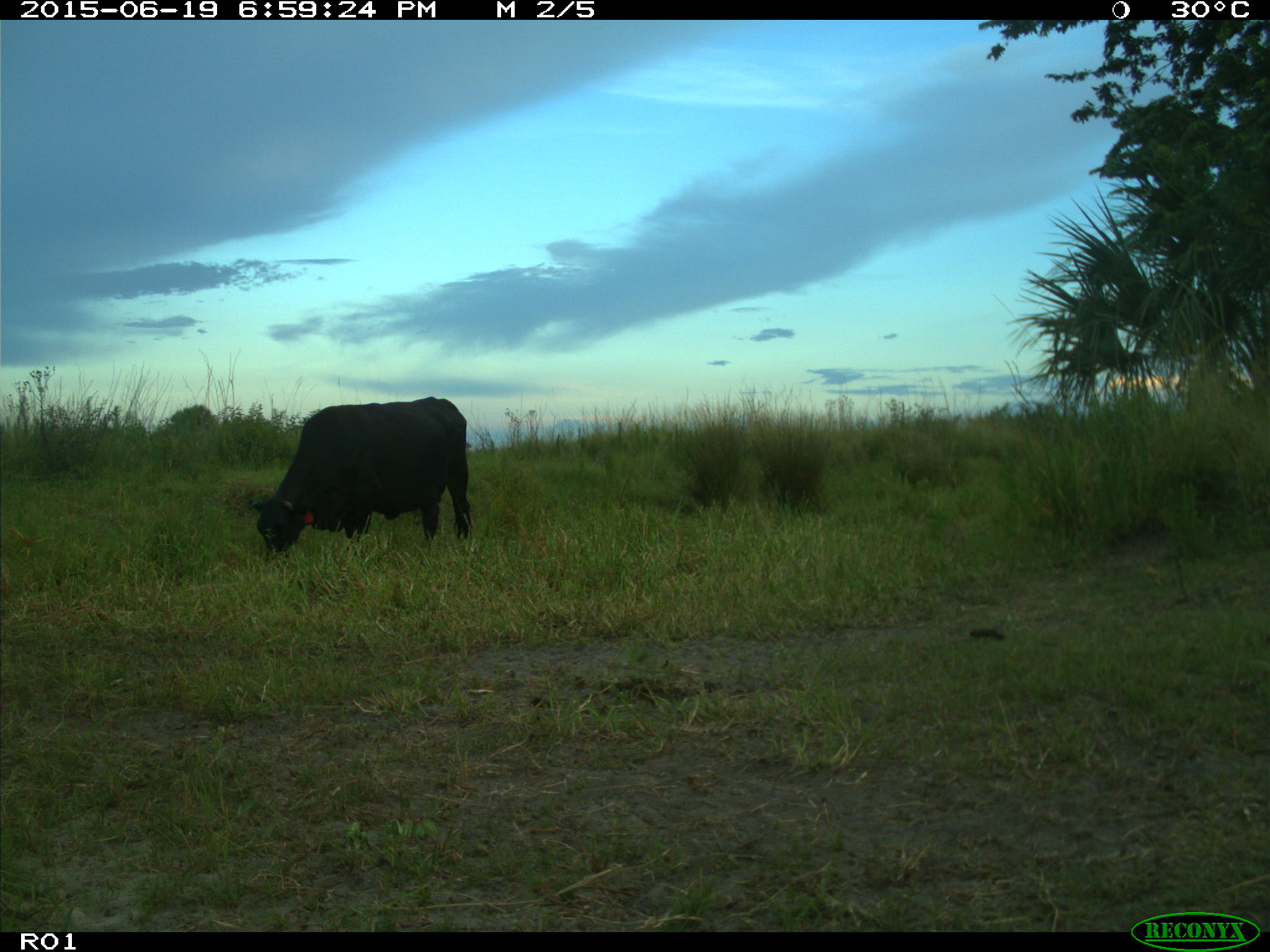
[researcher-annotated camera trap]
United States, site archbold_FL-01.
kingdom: Animalia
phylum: Chordata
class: Mammalia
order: Artiodactyla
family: Bovidae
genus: Bos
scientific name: Bos taurus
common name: domestic cow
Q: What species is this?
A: Bos taurus (domestic cow).